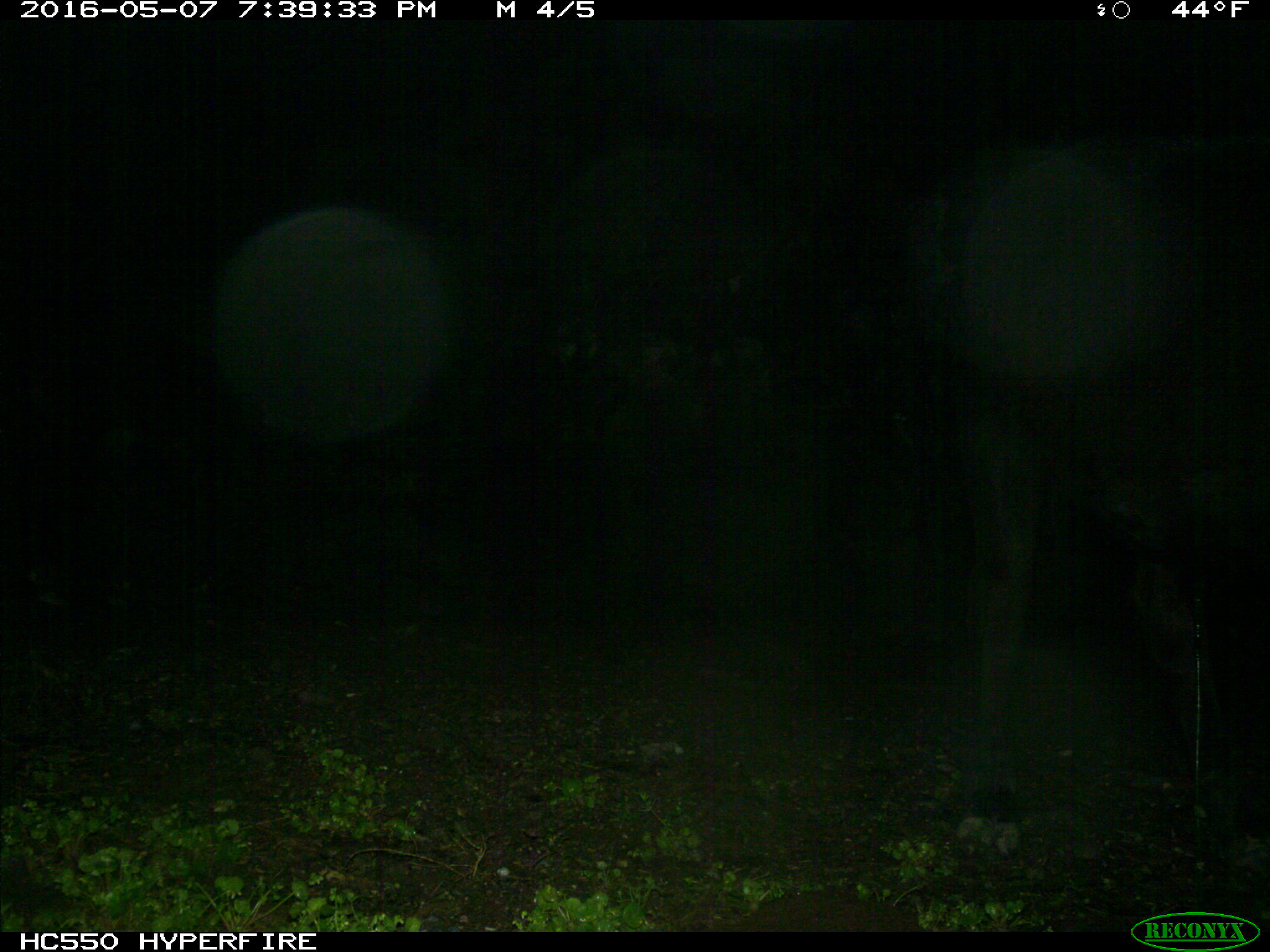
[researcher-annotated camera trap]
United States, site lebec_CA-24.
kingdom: Animalia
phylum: Chordata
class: Mammalia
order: Artiodactyla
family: Bovidae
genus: Bos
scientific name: Bos taurus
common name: domestic cow